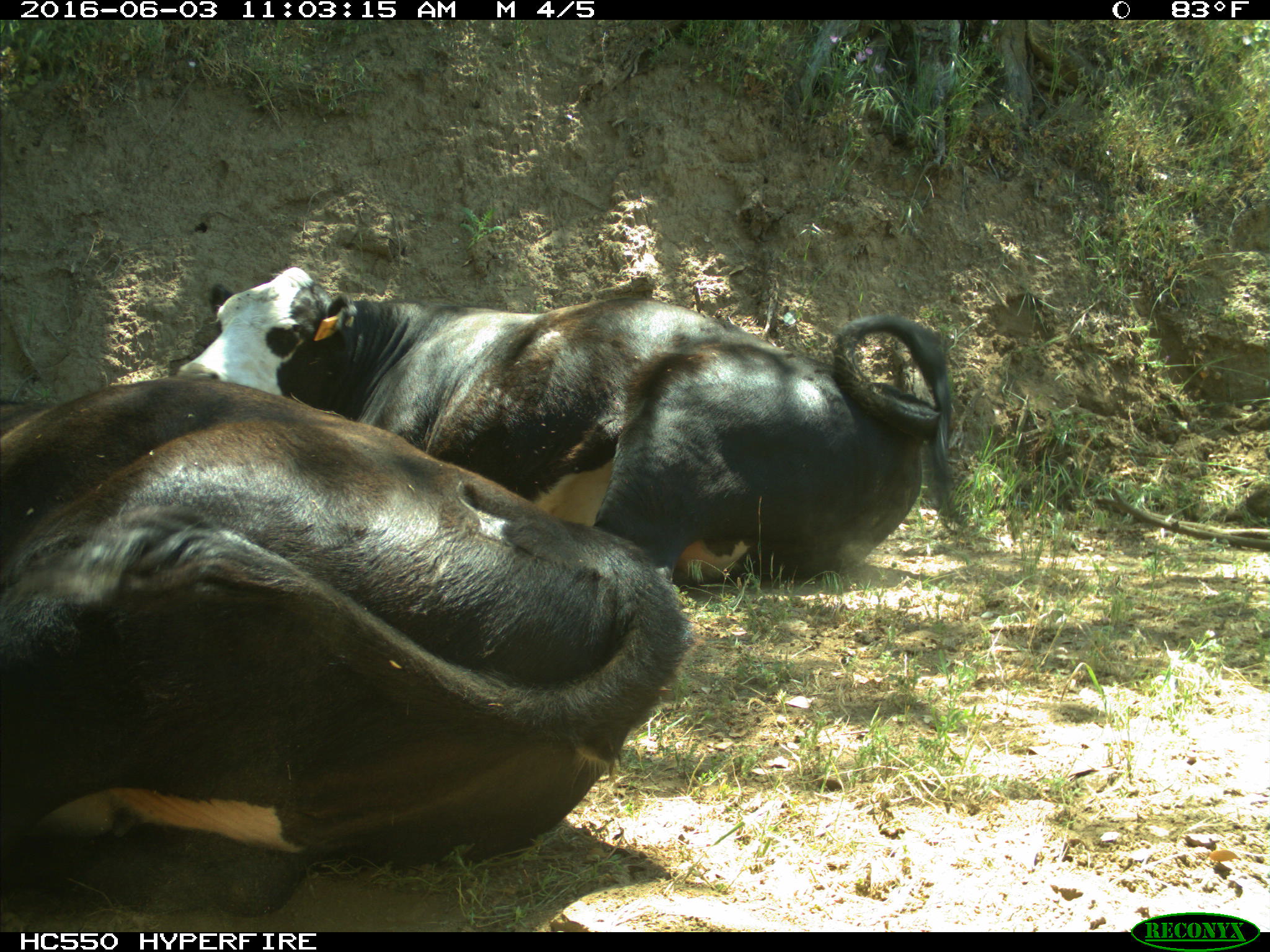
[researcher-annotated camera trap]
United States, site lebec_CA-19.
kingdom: Animalia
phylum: Chordata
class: Mammalia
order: Artiodactyla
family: Bovidae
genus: Bos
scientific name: Bos taurus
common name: domestic cow